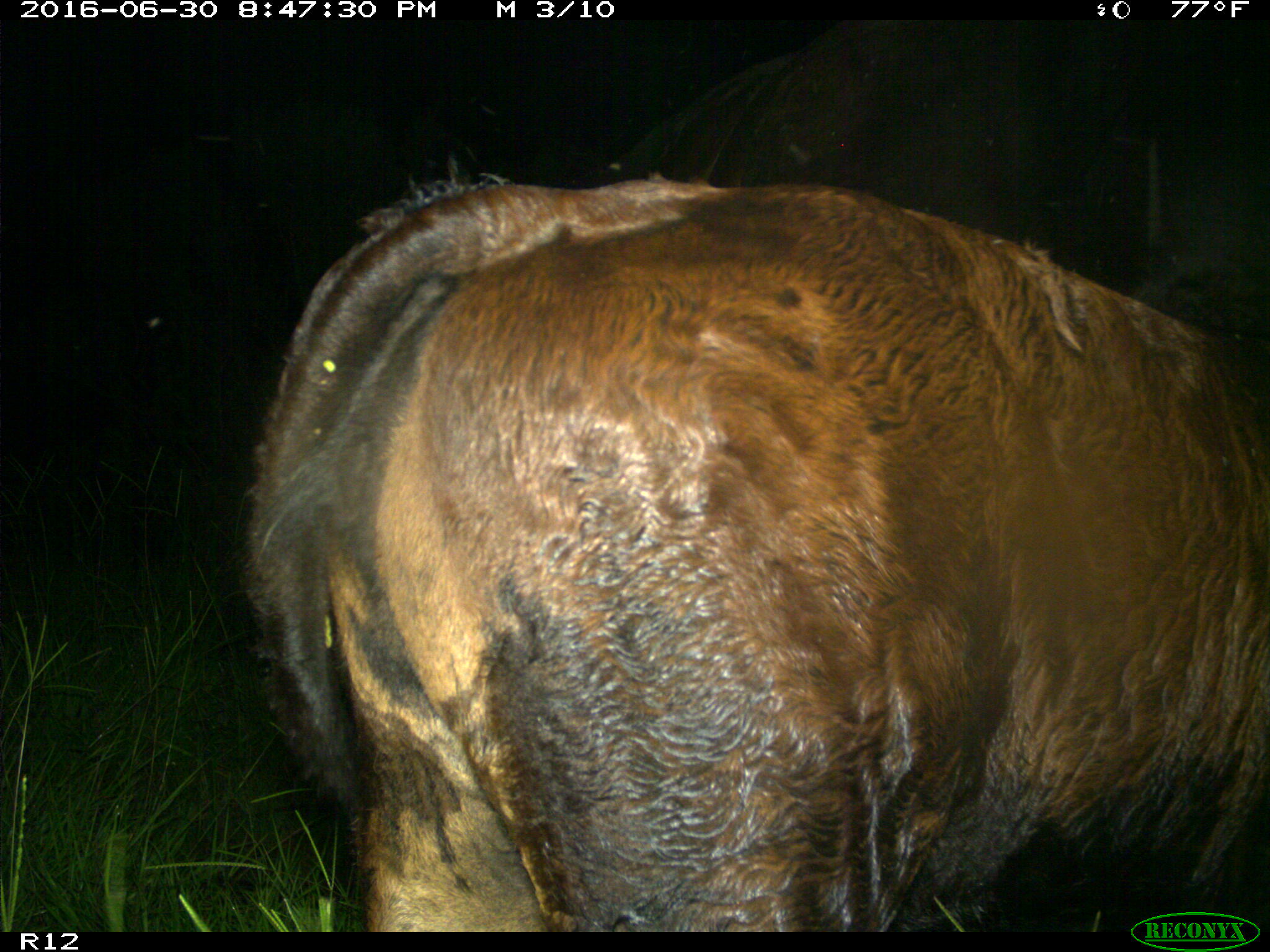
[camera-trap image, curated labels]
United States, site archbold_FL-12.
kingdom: Animalia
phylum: Chordata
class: Mammalia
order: Artiodactyla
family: Bovidae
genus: Bos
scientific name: Bos taurus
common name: domestic cow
Bos taurus (domestic cow).